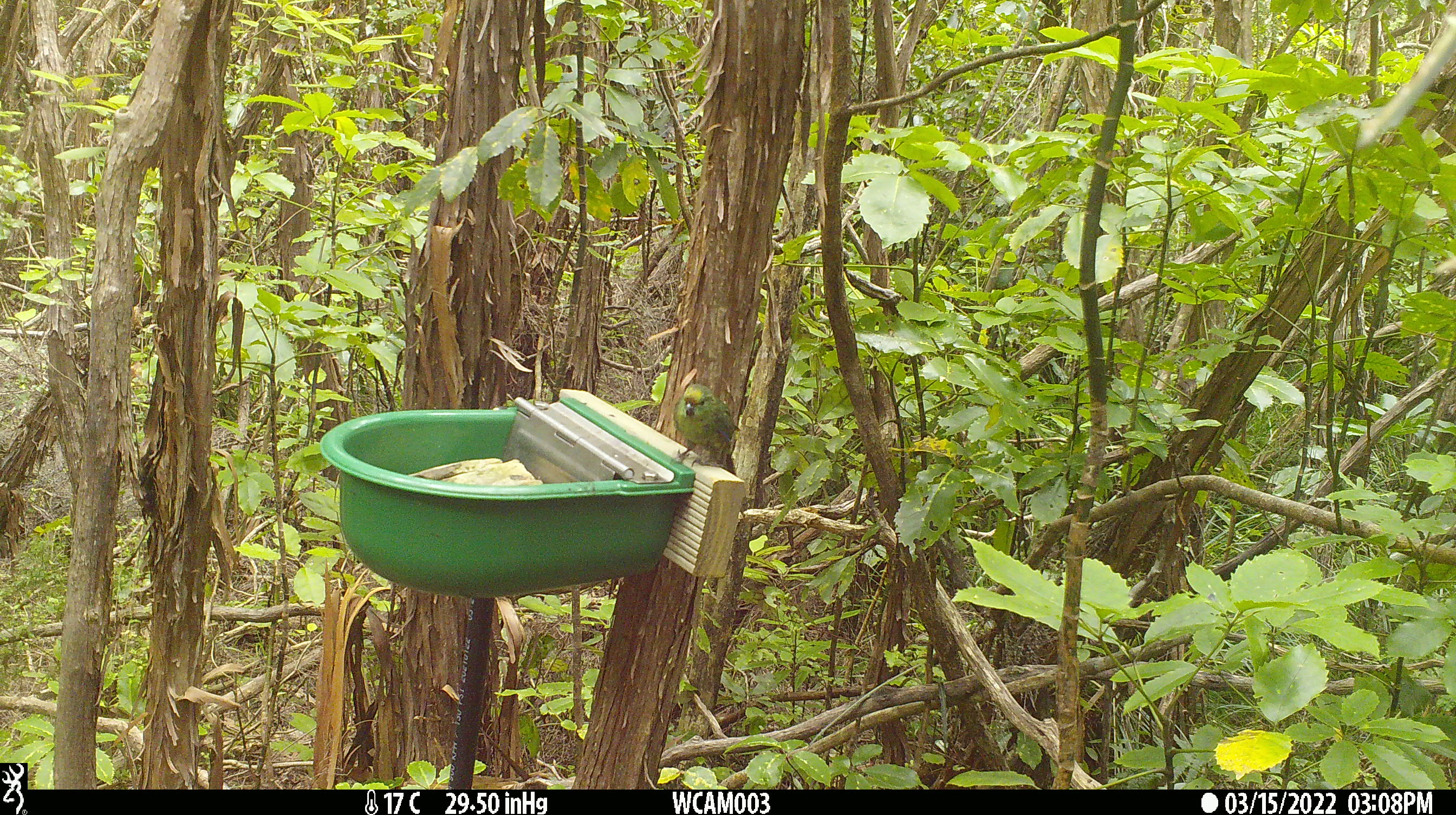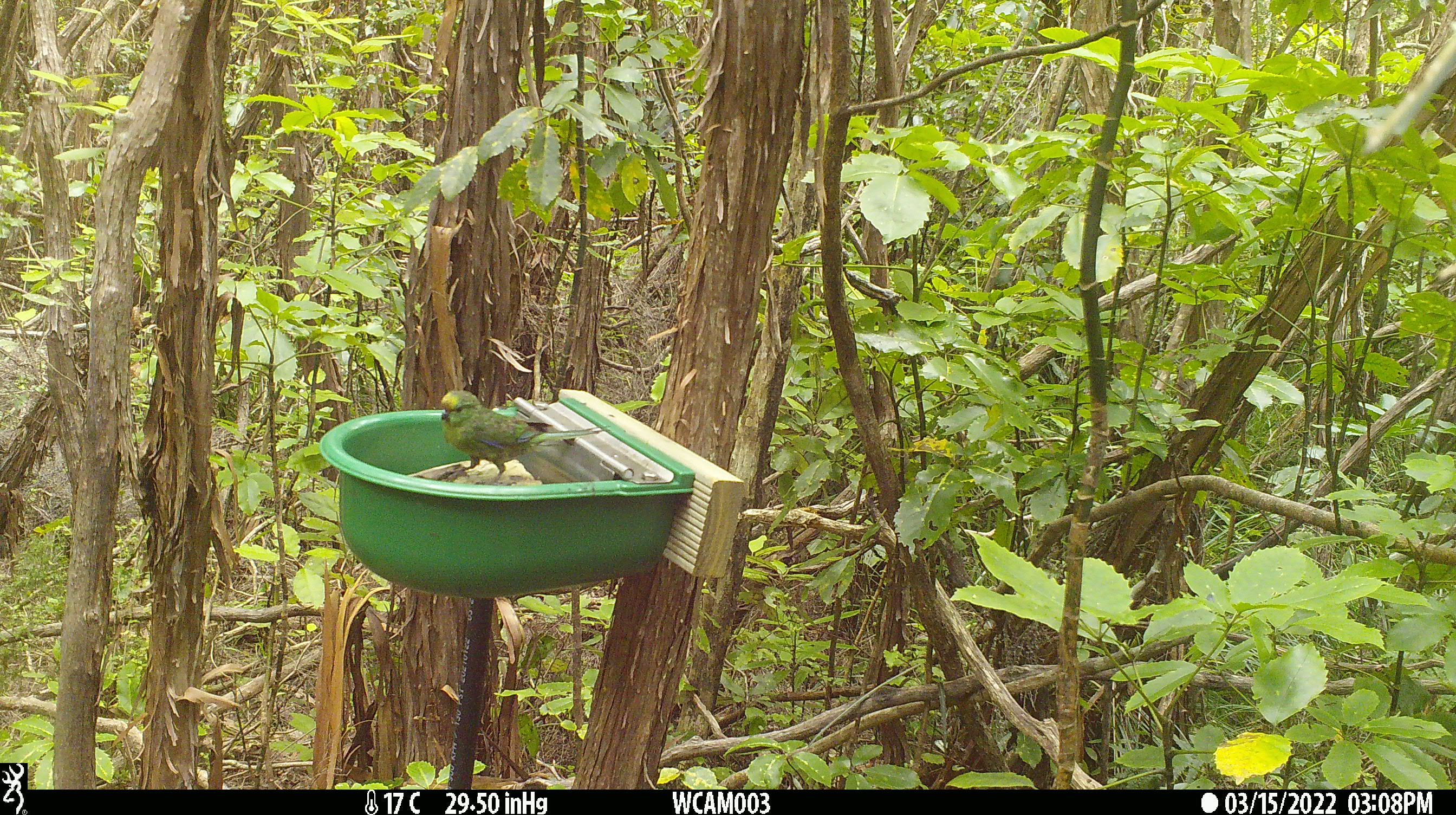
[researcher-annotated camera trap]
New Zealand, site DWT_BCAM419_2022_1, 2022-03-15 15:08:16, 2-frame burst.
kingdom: Animalia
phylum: Chordata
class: Aves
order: Psittaciformes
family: Psittaculidae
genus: Cyanoramphus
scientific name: Cyanoramphus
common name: parakeet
Parakeet (Cyanoramphus).